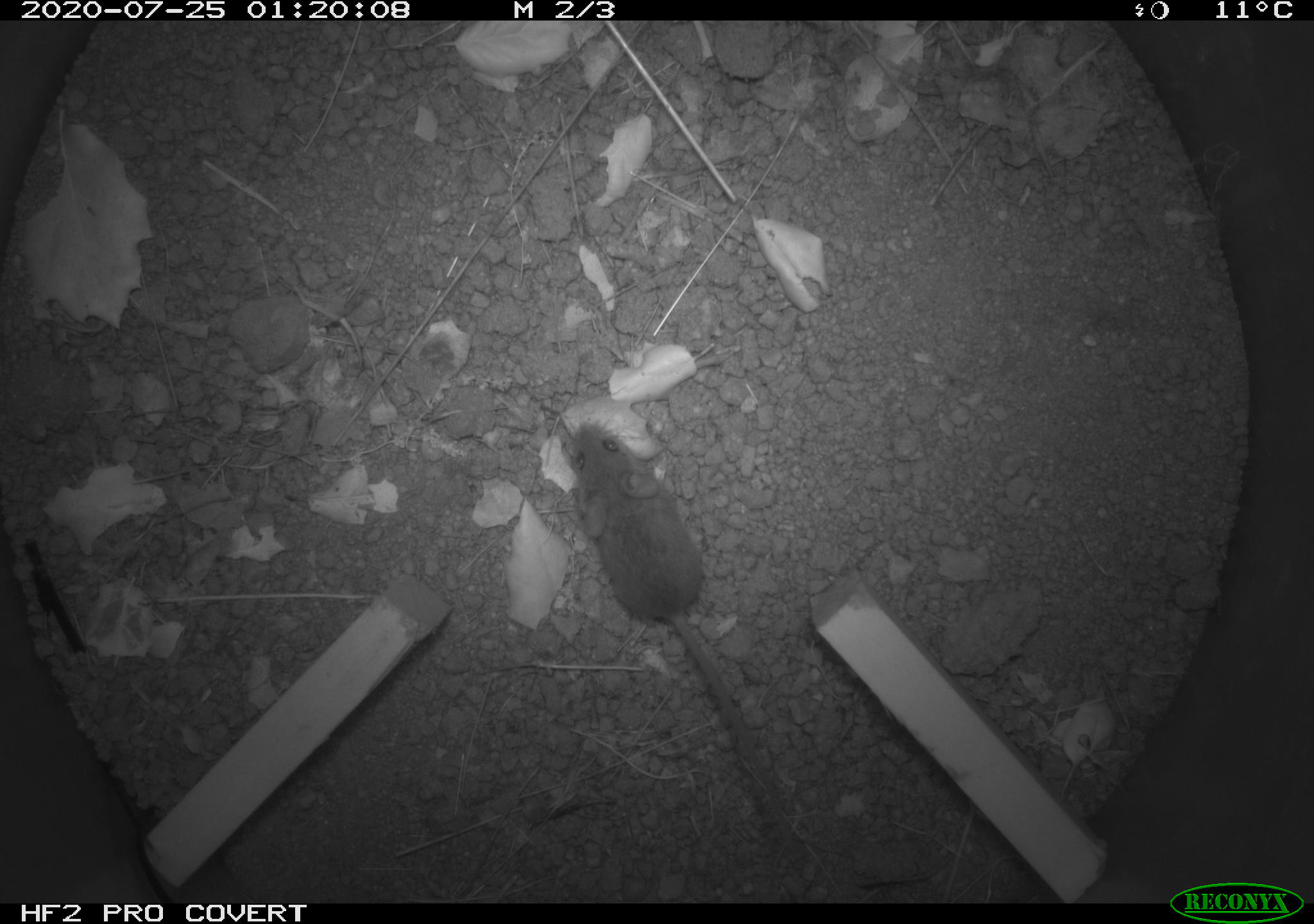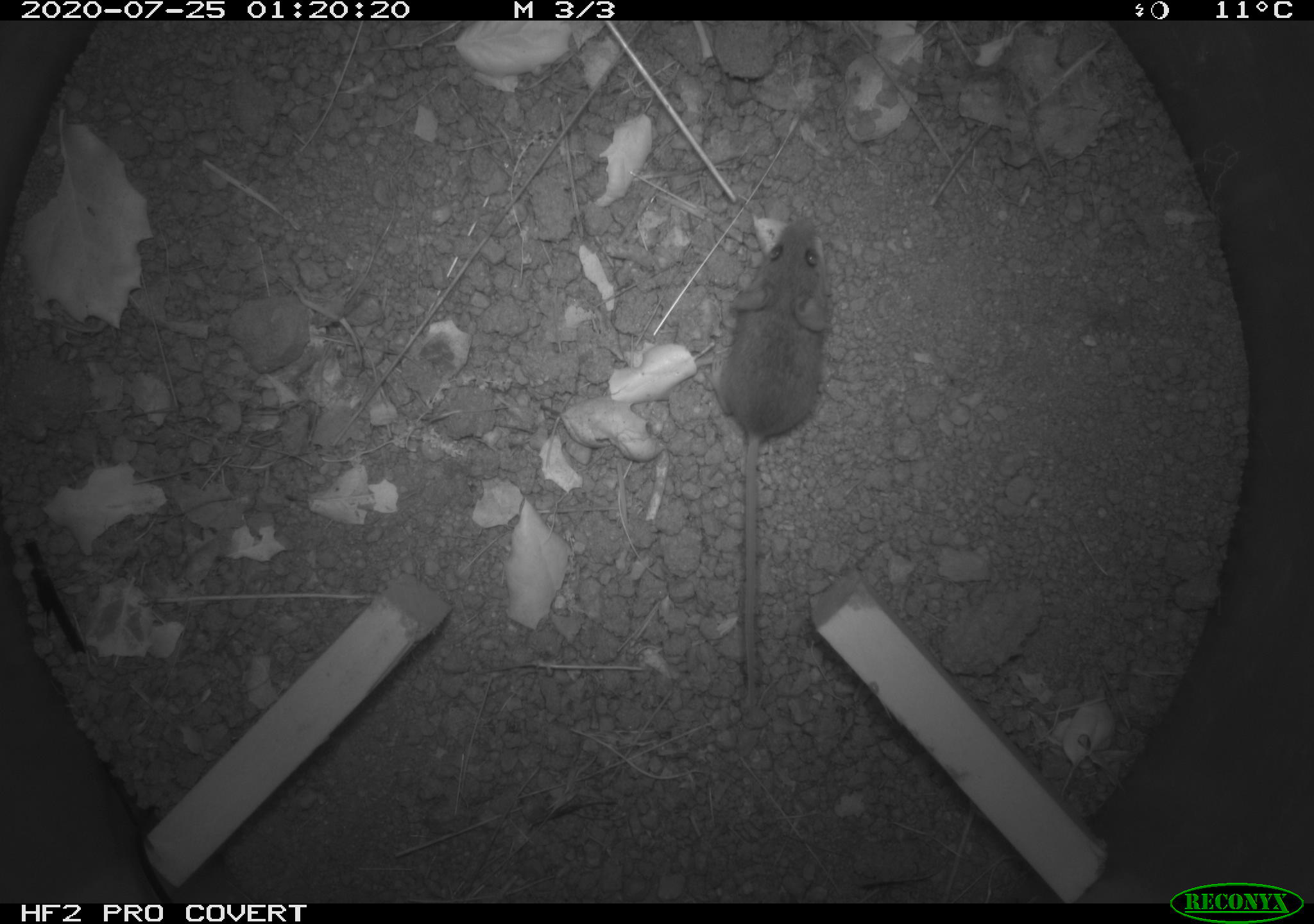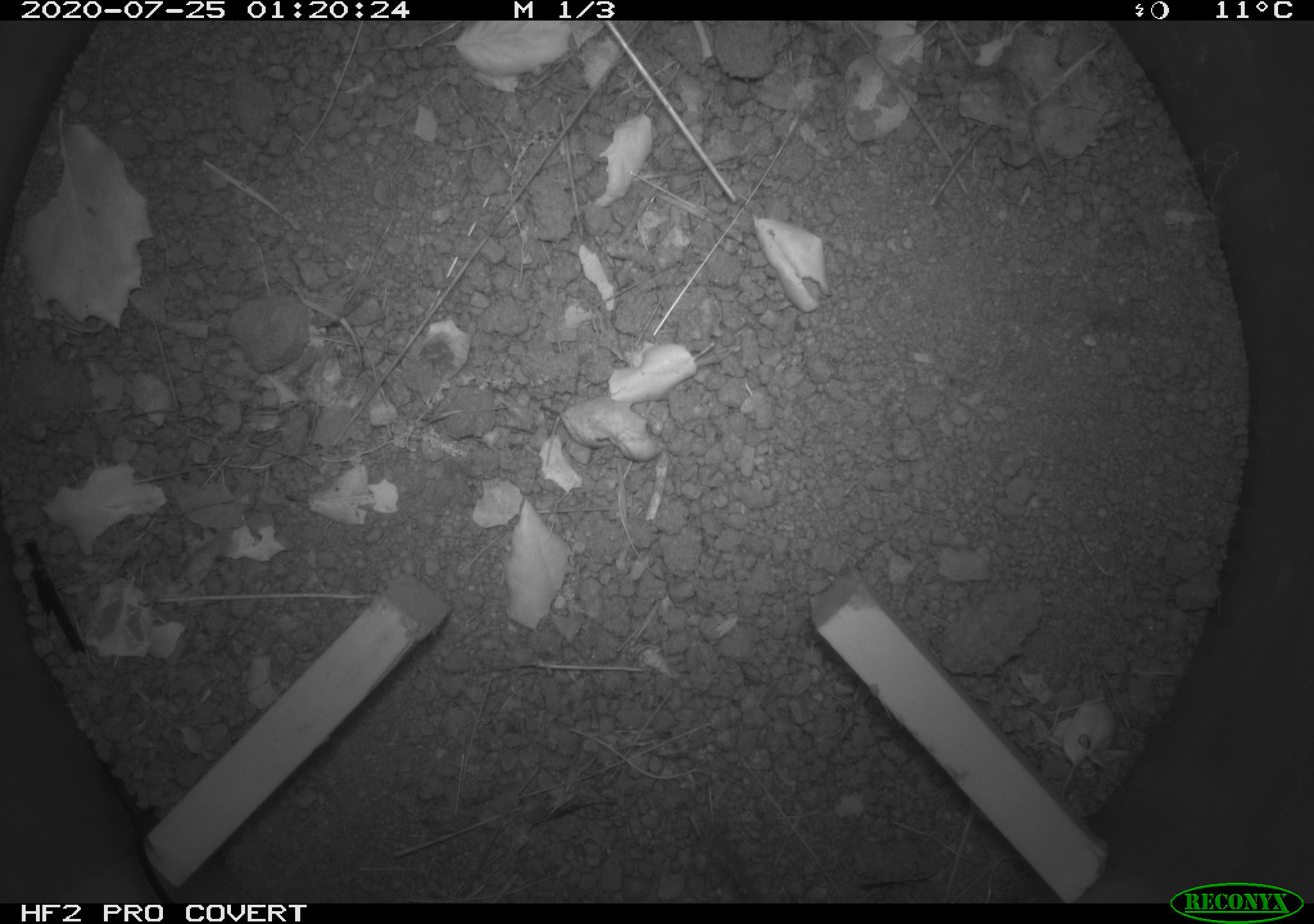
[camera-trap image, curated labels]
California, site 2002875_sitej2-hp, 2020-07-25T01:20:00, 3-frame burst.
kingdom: Animalia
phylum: Chordata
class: Mammalia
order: Rodentia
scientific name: Rodentia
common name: rodent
Rodent (Rodentia).